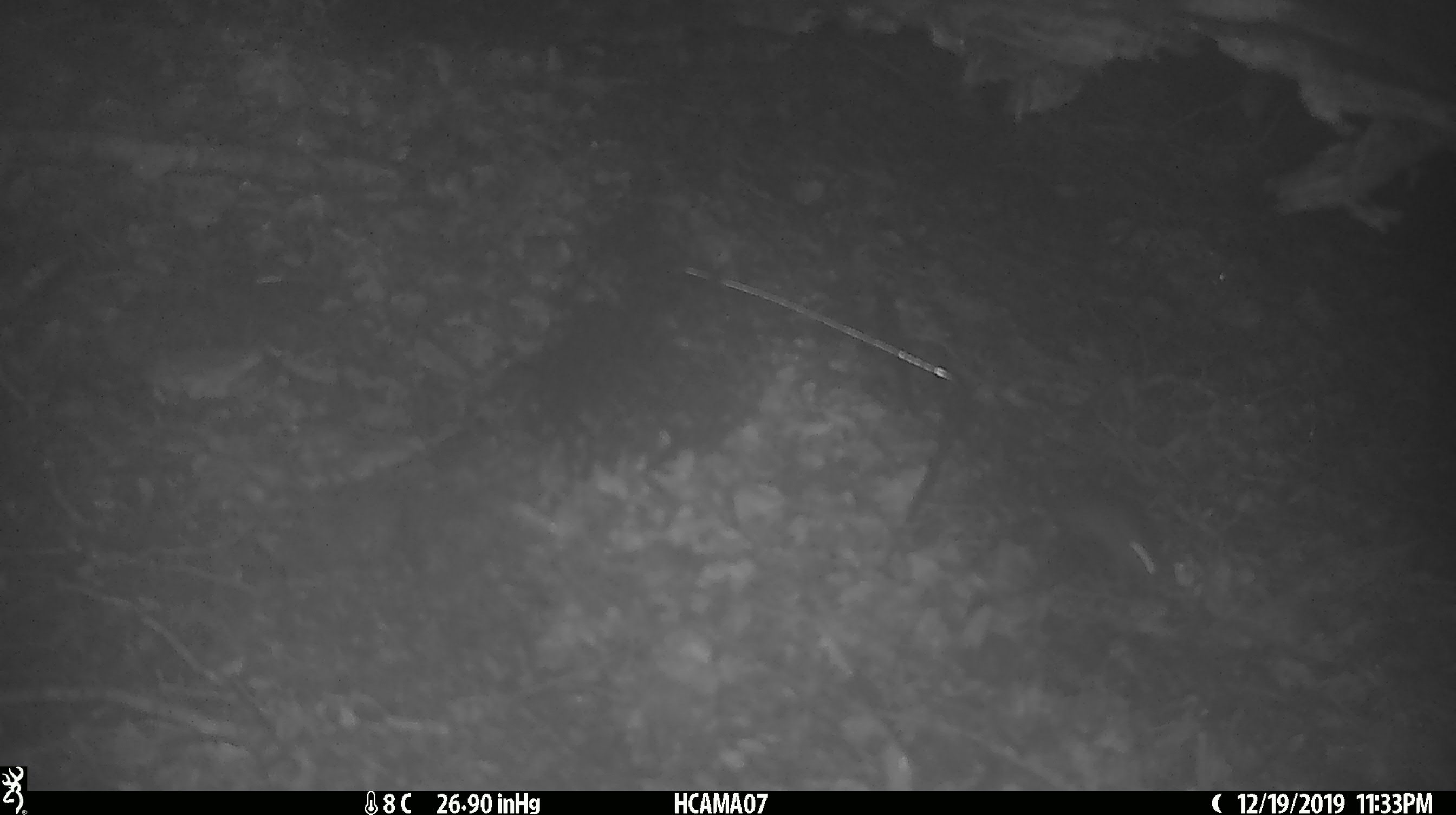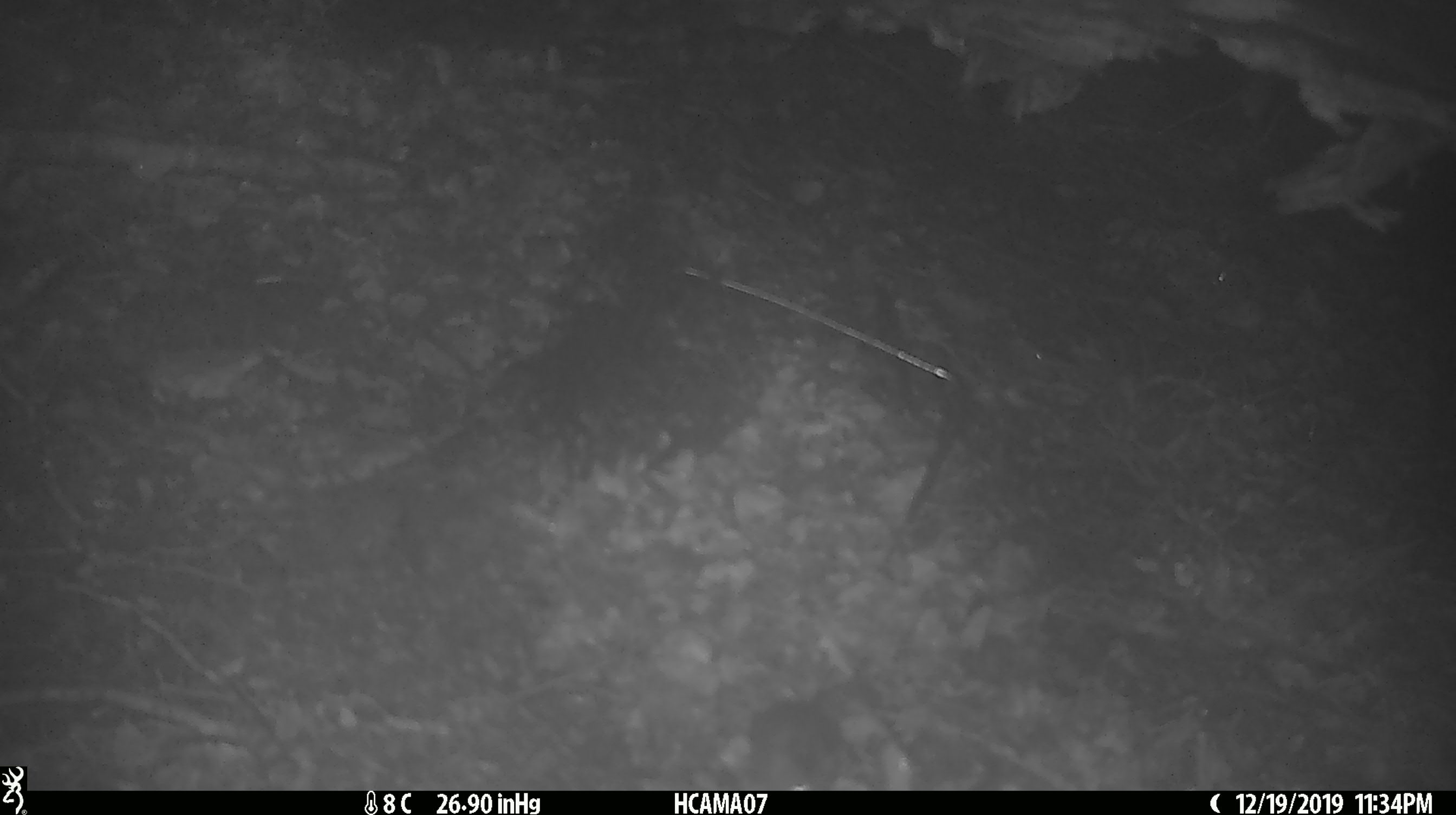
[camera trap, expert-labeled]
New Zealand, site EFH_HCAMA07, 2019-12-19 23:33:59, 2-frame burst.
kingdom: Animalia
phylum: Chordata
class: Mammalia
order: Rodentia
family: Muridae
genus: Mus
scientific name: Mus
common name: mouse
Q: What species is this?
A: Mouse (Mus).